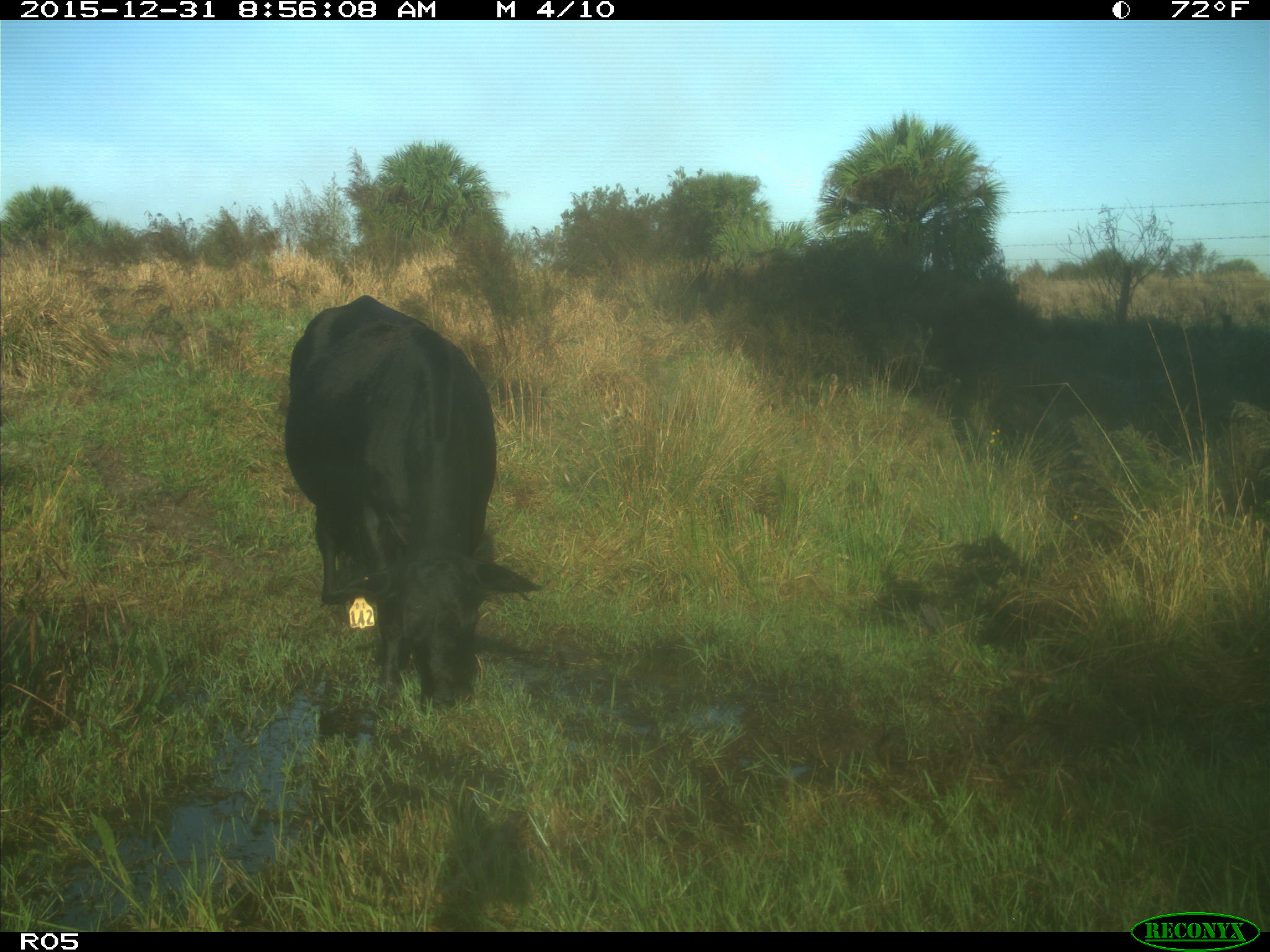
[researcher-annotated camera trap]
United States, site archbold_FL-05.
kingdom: Animalia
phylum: Chordata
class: Mammalia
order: Artiodactyla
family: Bovidae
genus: Bos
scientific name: Bos taurus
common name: domestic cow